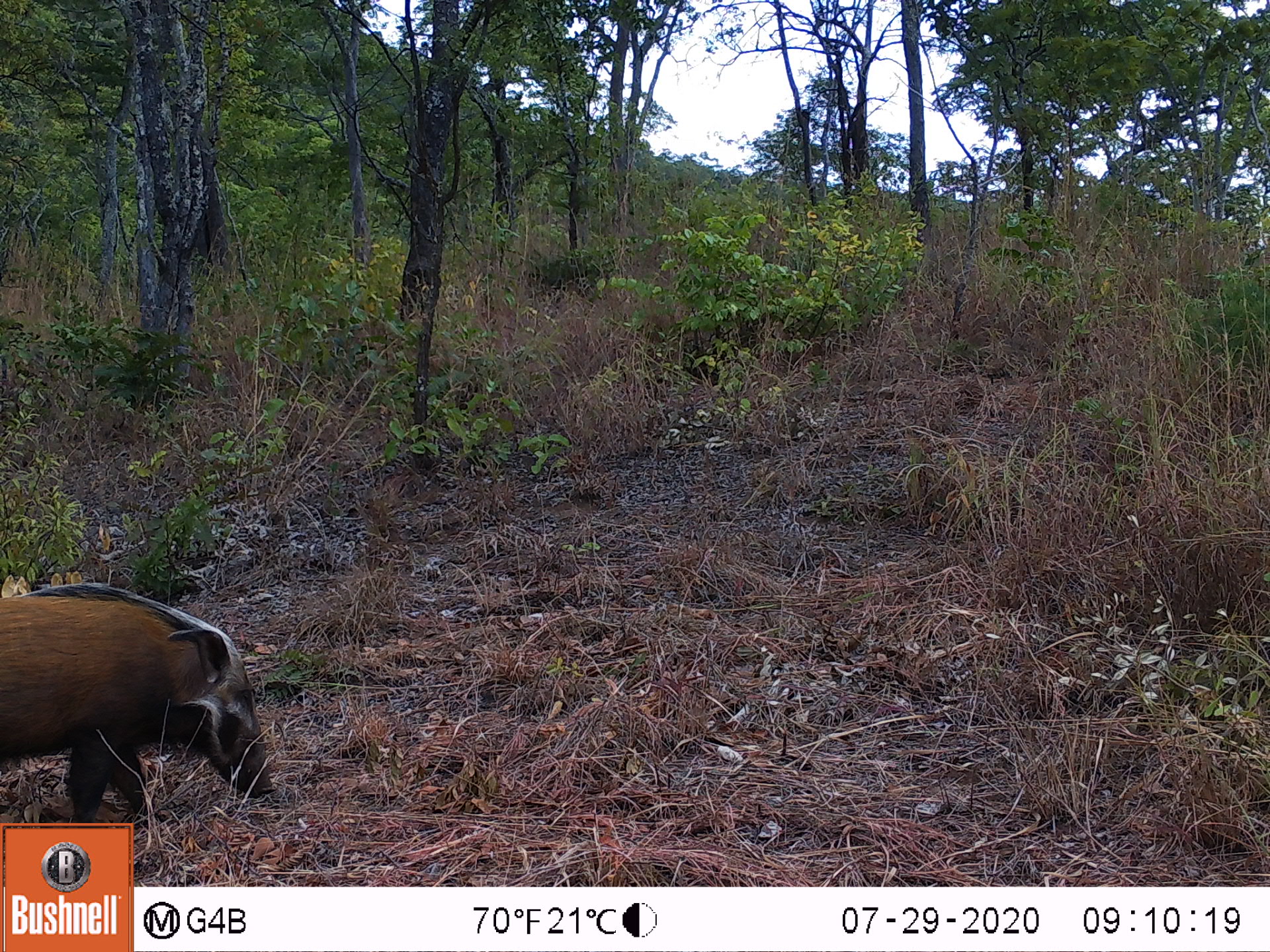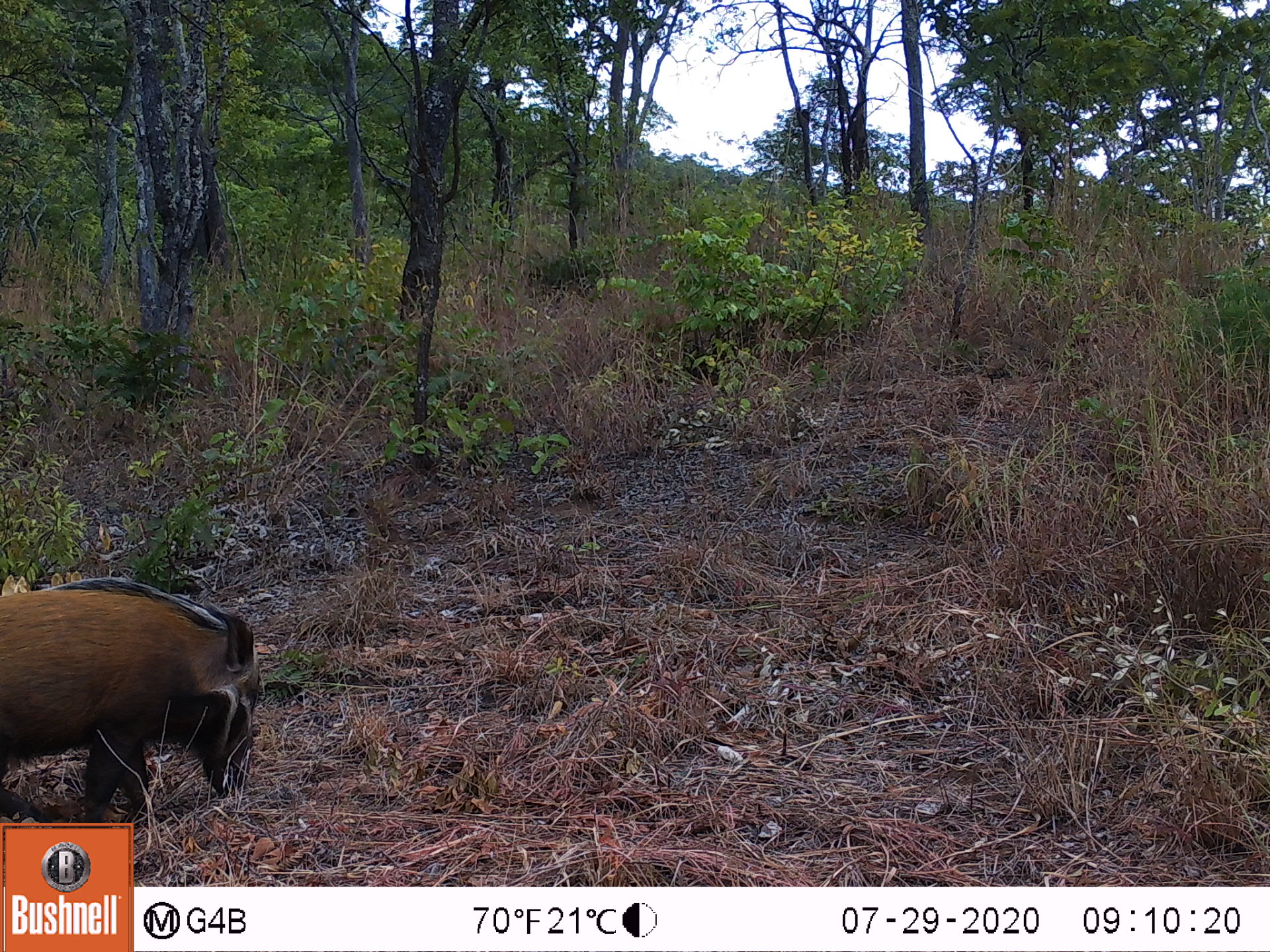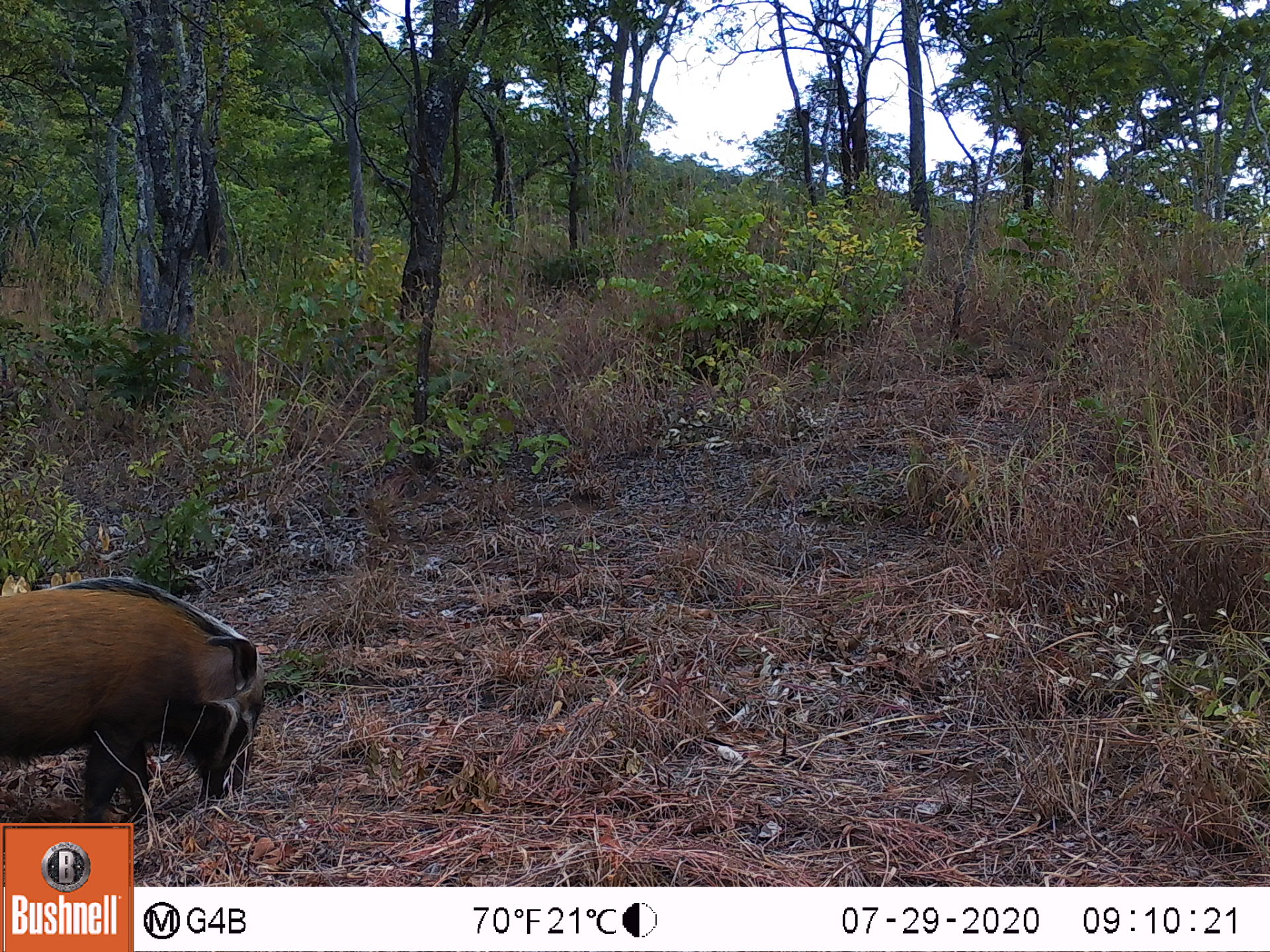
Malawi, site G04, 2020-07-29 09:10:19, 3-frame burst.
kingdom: Animalia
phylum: Chordata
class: Mammalia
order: Artiodactyla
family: Suidae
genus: Potamochoerus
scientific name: Potamochoerus larvatus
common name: bushpig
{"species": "bushpig (Potamochoerus larvatus)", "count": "1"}